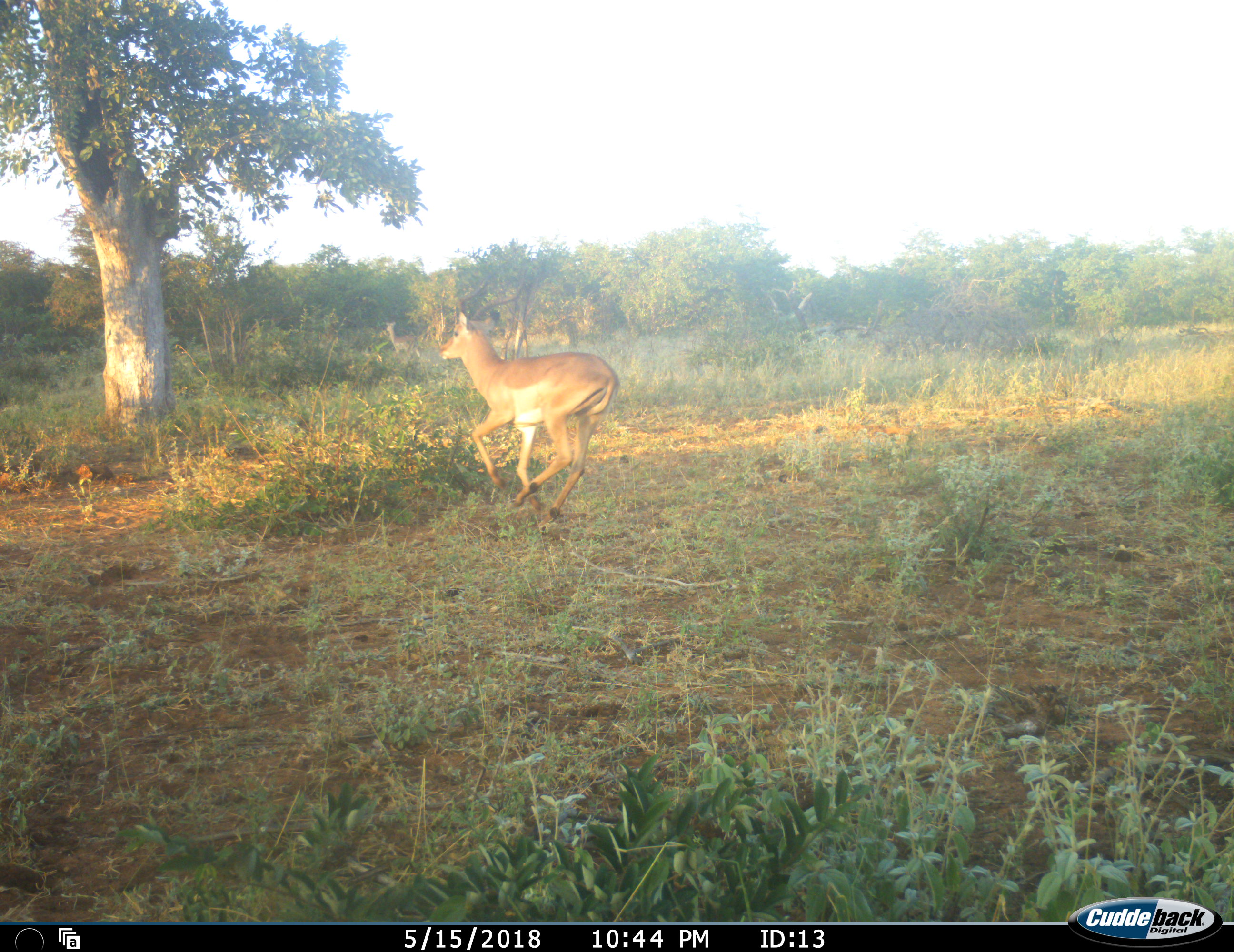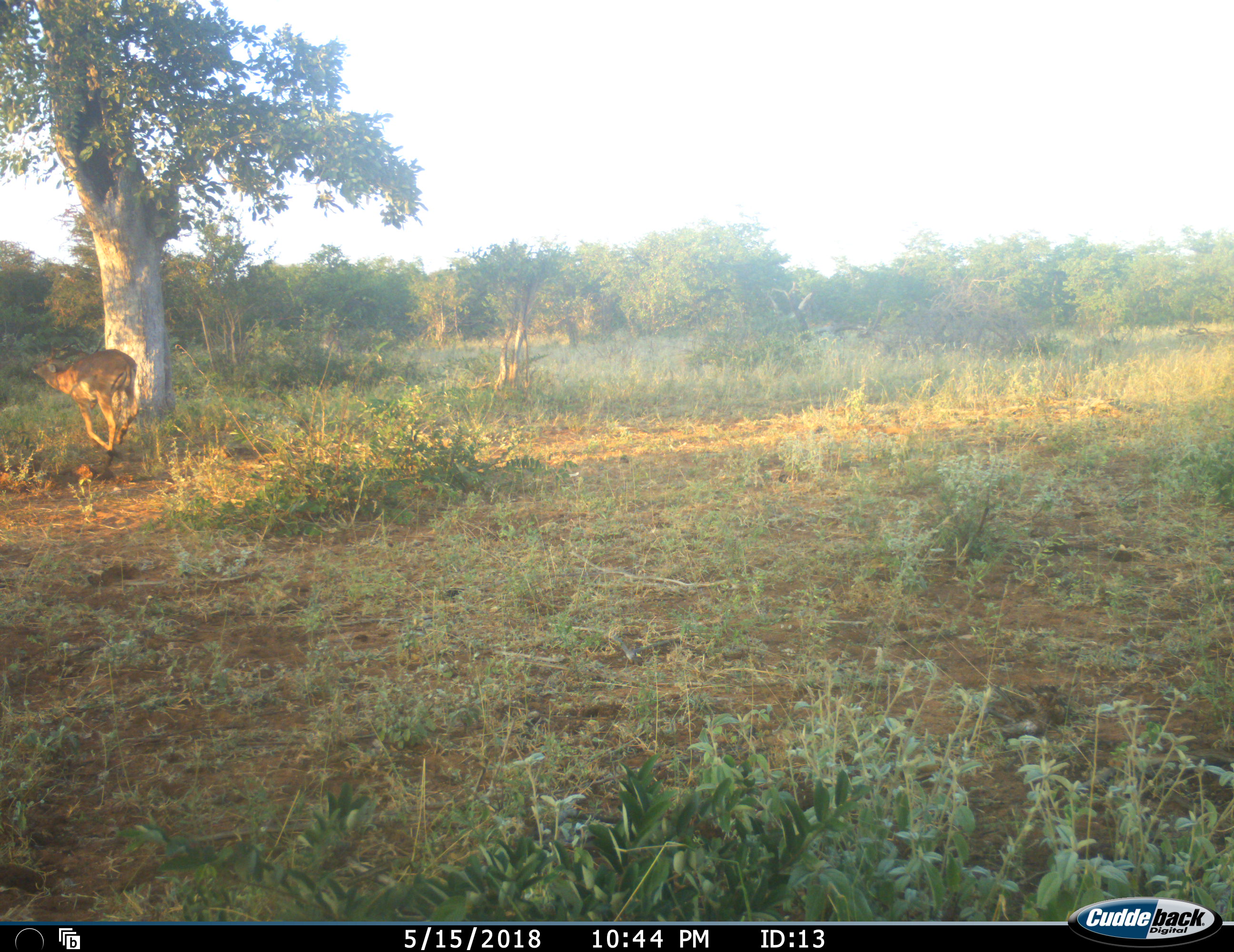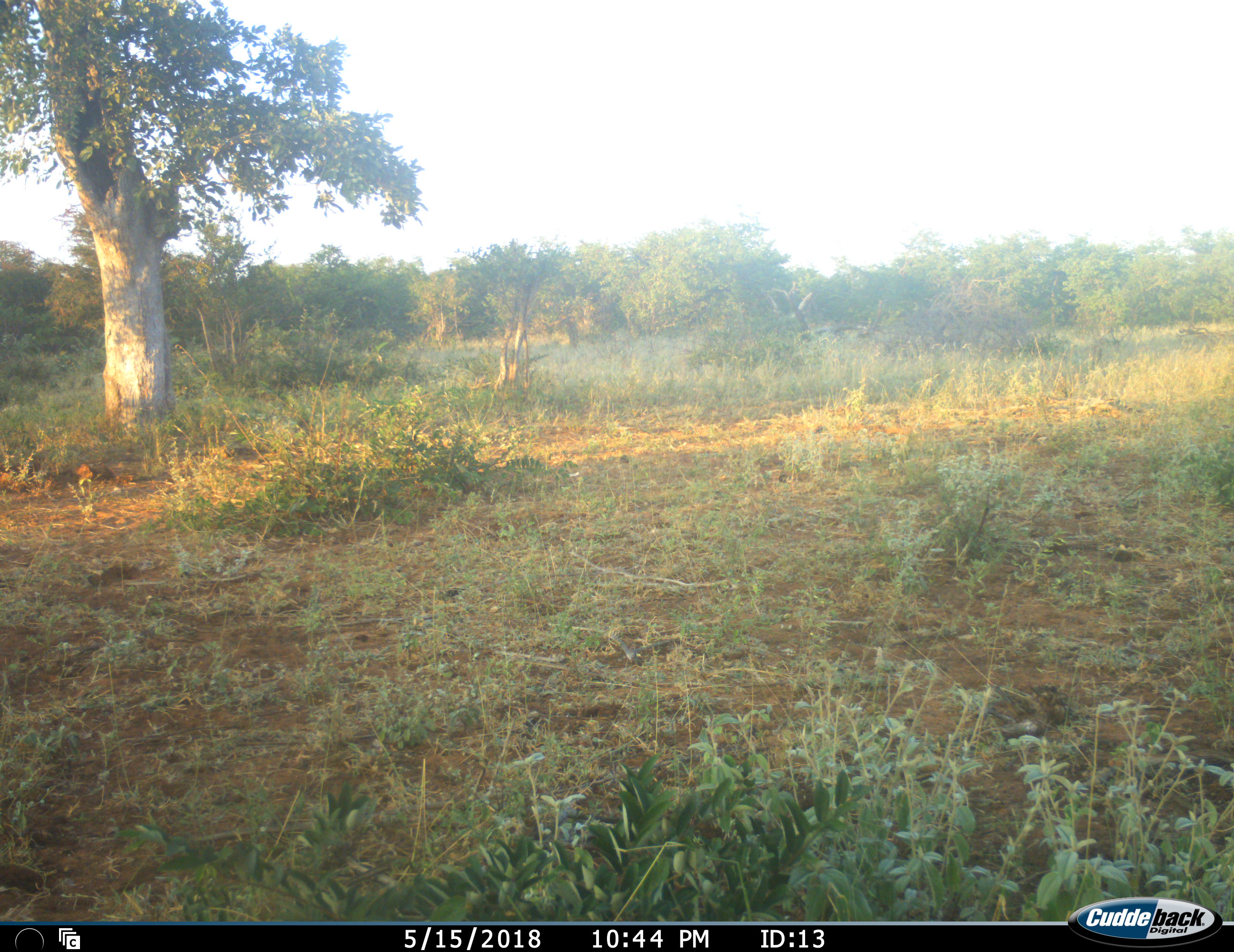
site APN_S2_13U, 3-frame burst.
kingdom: Animalia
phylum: Chordata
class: Mammalia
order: Artiodactyla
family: Bovidae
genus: Aepyceros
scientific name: Aepyceros melampus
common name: impala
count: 1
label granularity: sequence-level